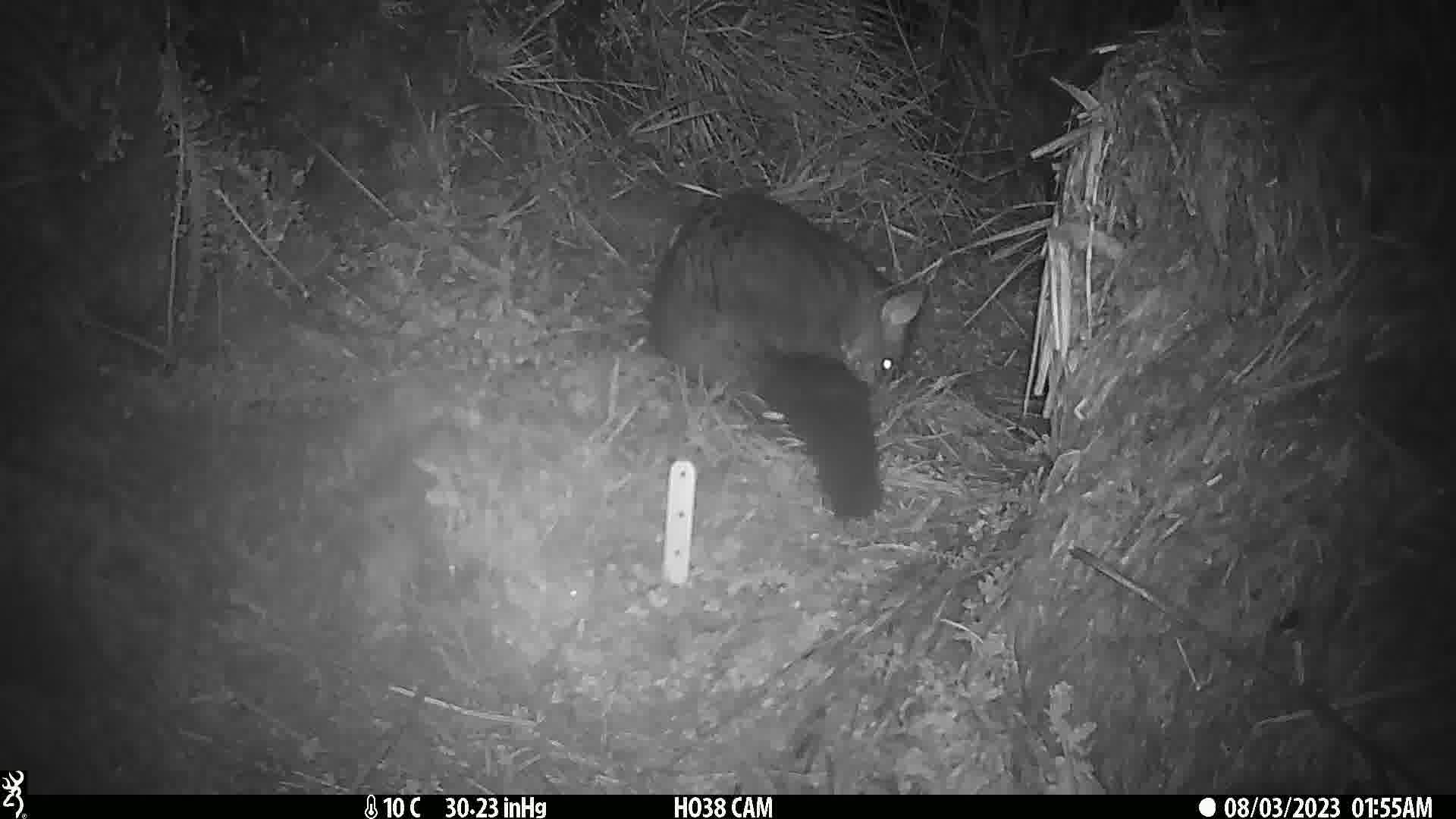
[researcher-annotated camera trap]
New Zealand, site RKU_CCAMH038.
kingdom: Animalia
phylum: Chordata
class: Mammalia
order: Diprotodontia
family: Phalangeridae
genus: Trichosurus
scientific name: Trichosurus vulpecula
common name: common brushtail possum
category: possum